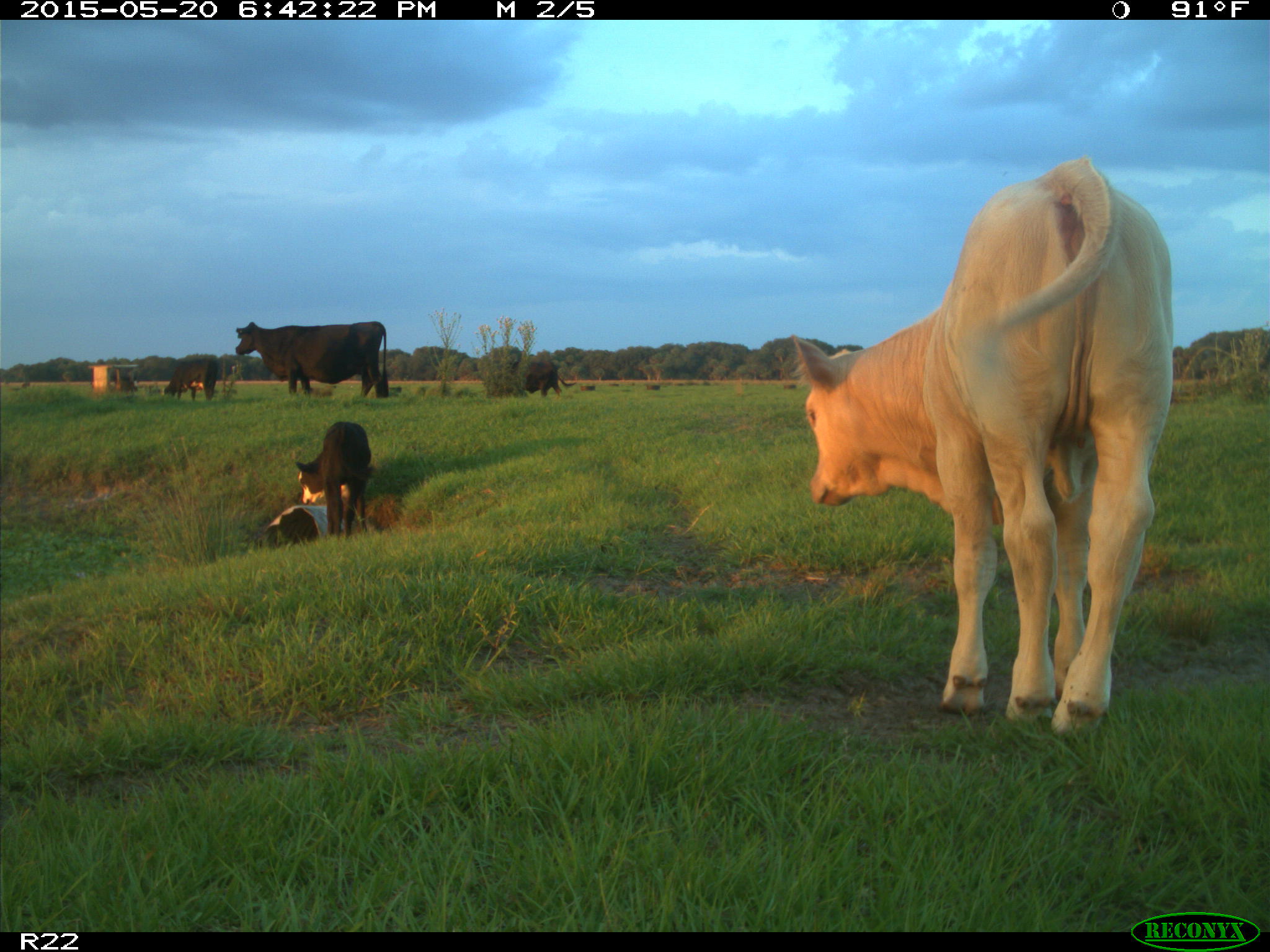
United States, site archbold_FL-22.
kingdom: Animalia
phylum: Chordata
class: Mammalia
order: Artiodactyla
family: Bovidae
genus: Bos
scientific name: Bos taurus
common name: domestic cow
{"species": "Bos taurus (domestic cow)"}